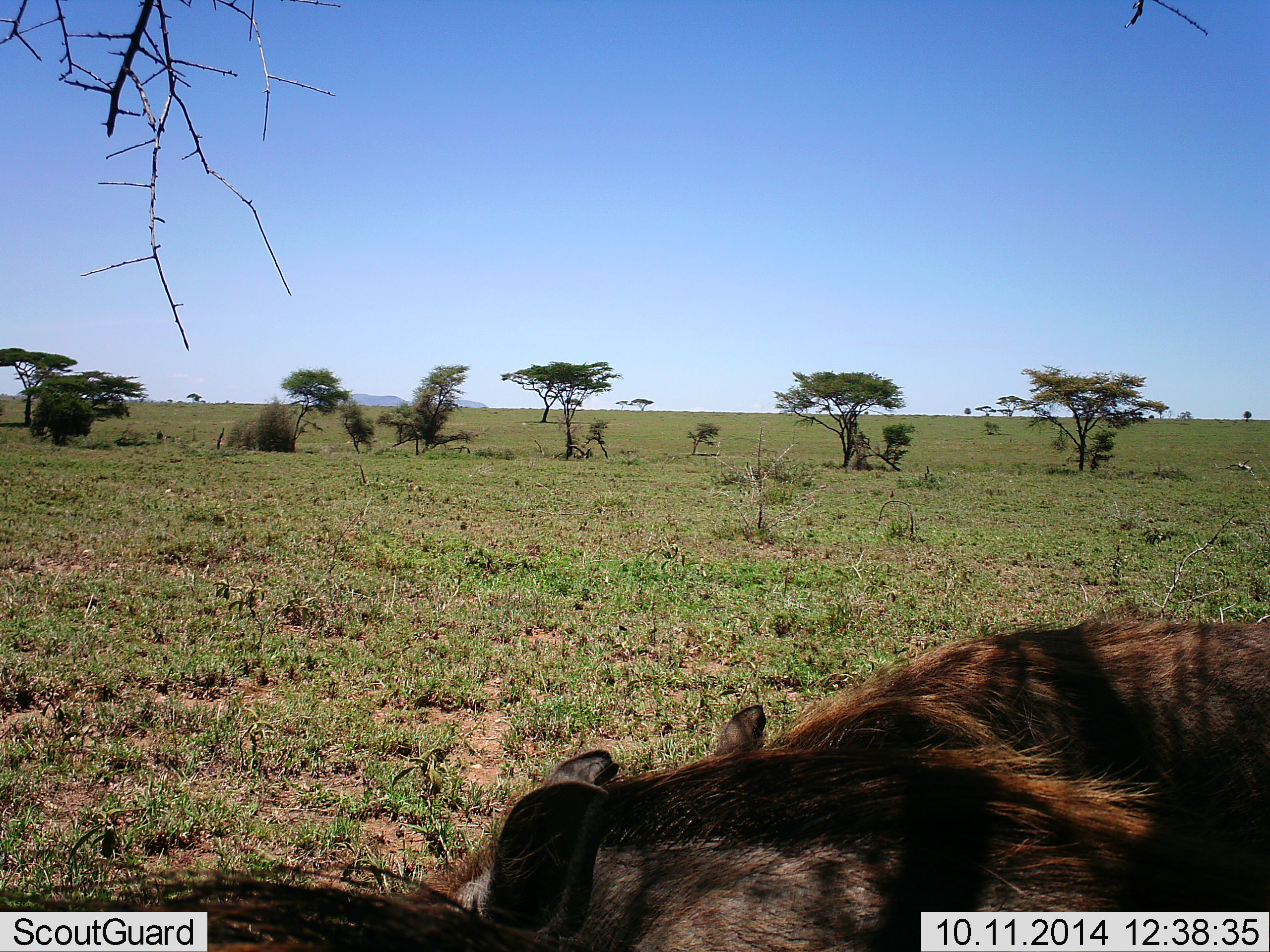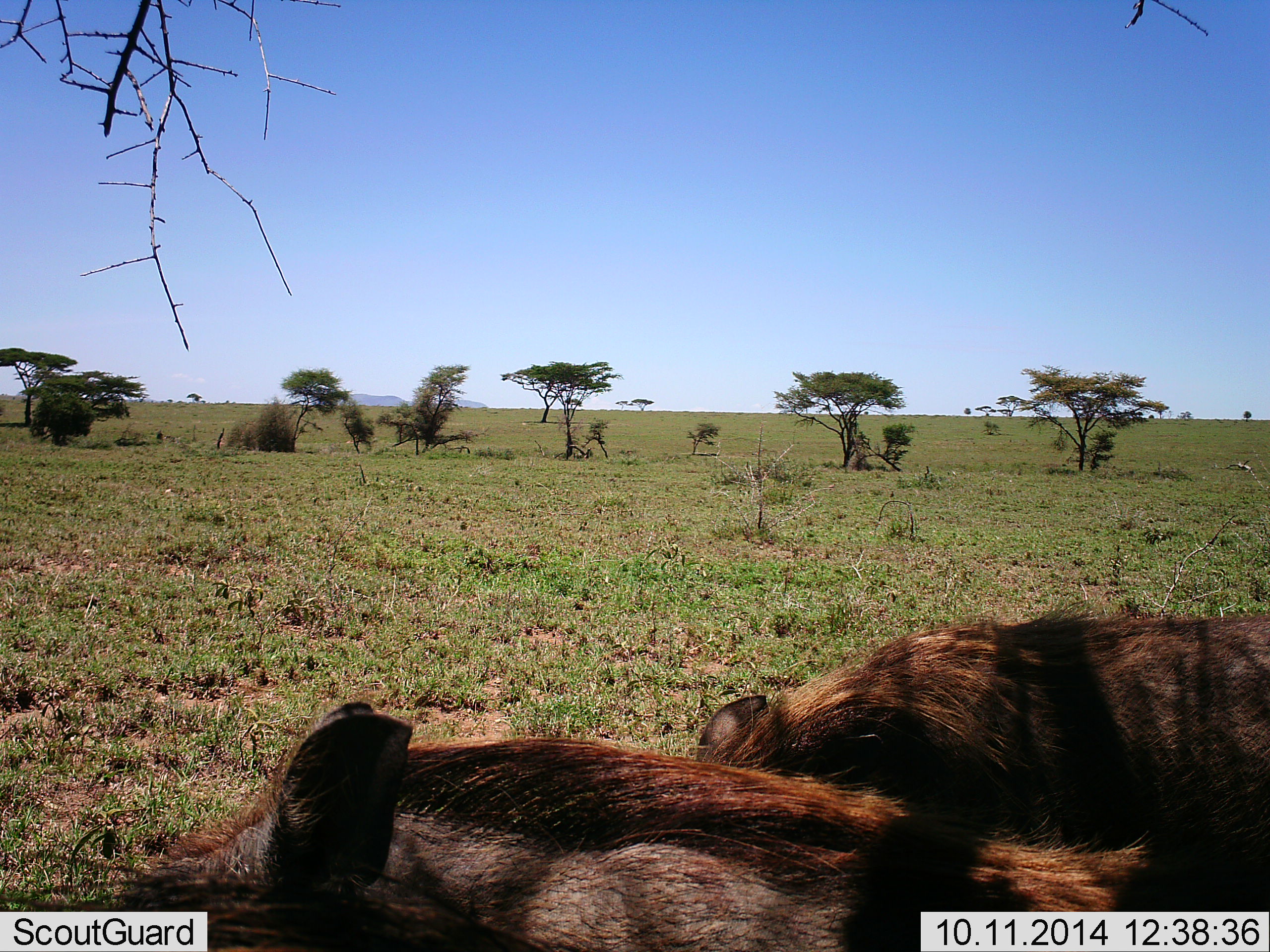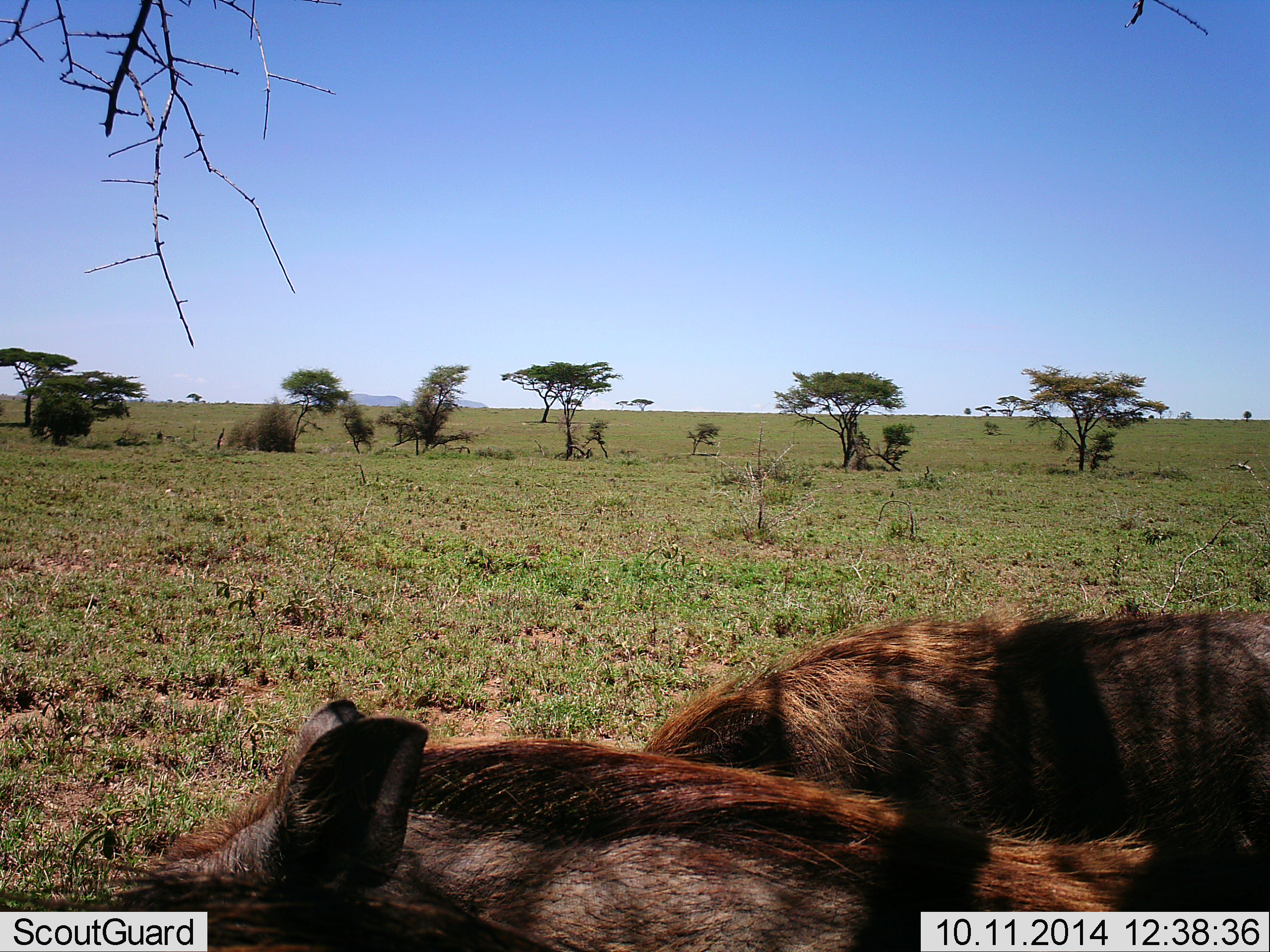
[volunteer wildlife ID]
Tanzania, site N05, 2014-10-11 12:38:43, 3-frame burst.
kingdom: Animalia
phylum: Chordata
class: Mammalia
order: Artiodactyla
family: Suidae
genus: Phacochoerus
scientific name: Phacochoerus africanus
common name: warthog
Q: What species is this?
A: Warthog (Phacochoerus africanus).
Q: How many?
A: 2.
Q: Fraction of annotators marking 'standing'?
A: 10%.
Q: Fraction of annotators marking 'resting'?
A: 0%.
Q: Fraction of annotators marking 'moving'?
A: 70%.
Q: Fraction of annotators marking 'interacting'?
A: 10%.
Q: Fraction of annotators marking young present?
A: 0%.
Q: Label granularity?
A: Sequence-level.